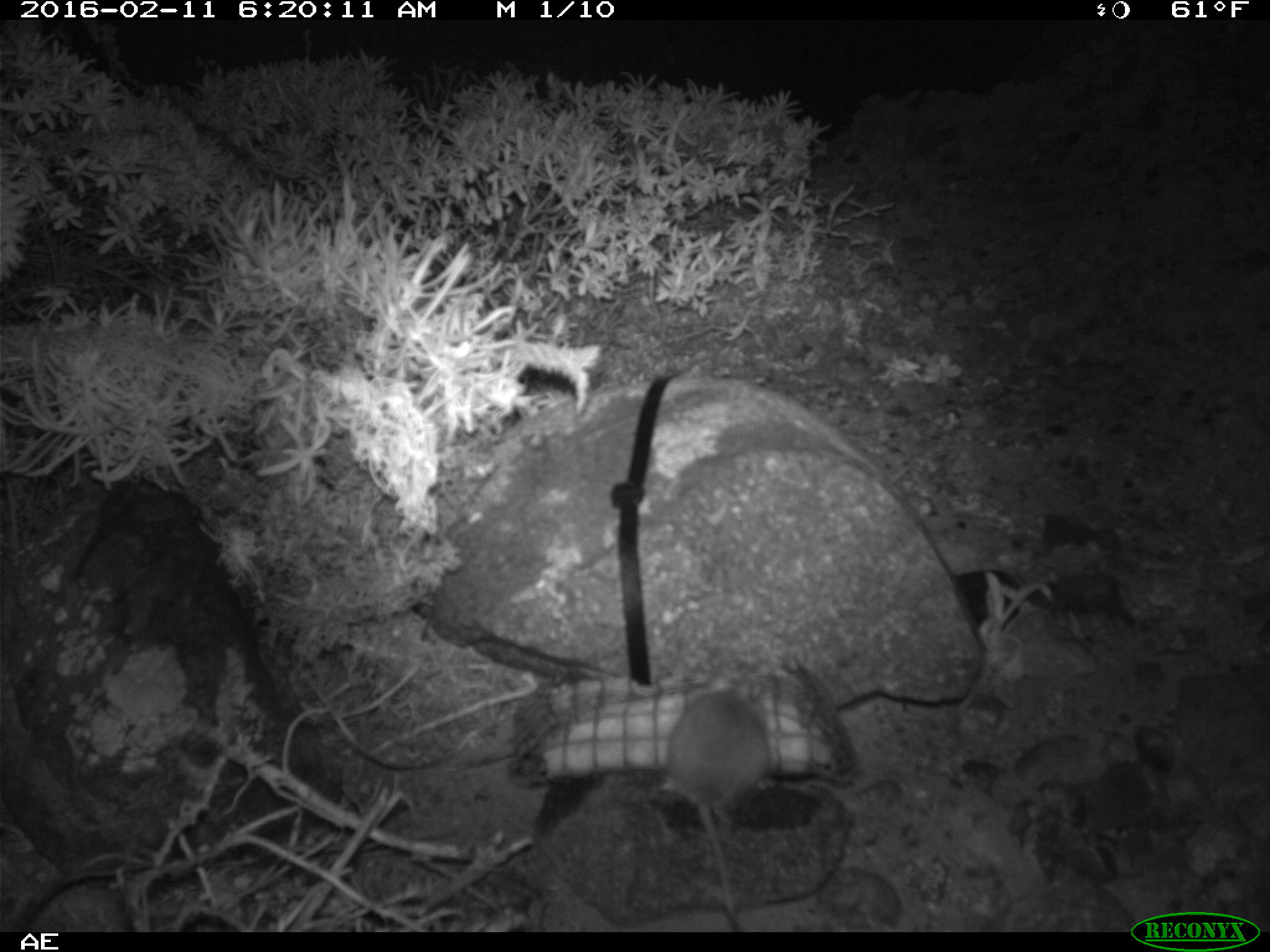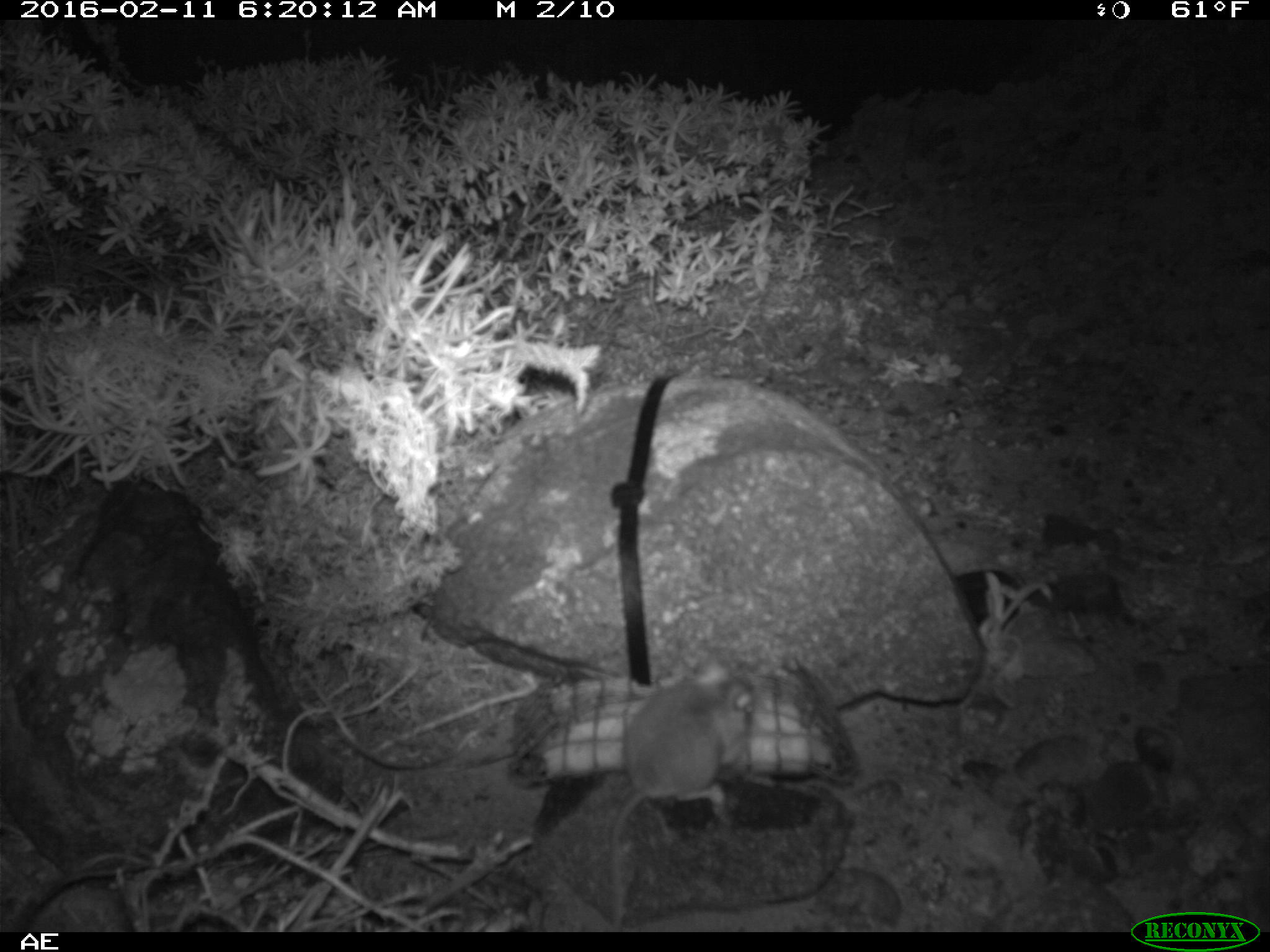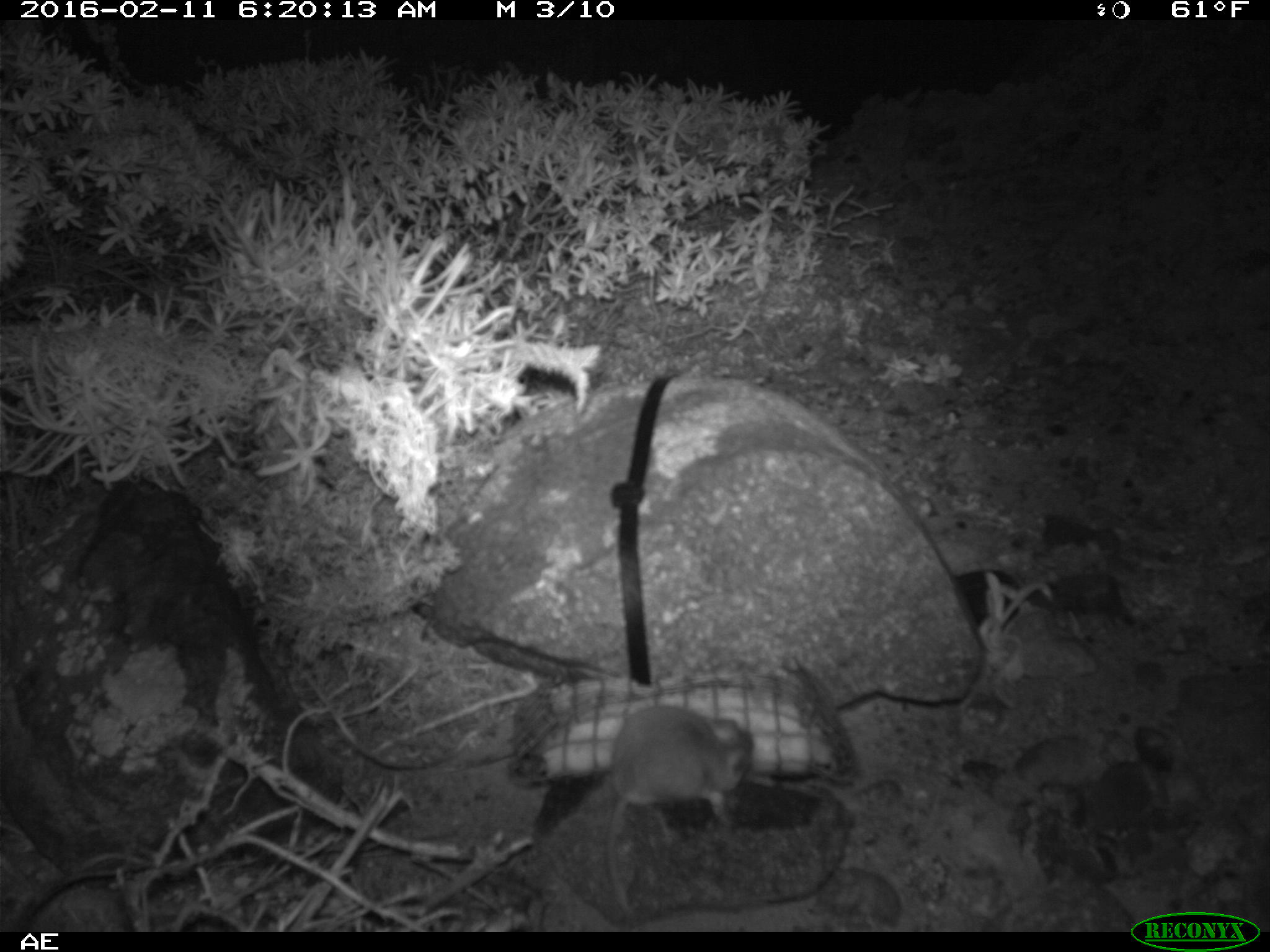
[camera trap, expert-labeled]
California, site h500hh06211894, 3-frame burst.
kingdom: Animalia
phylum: Chordata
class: Mammalia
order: Rodentia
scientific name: Rodentia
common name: rodent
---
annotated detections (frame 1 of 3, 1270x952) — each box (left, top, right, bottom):
rodent: (664, 654, 774, 928)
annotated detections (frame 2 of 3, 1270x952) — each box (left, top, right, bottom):
rodent: (607, 653, 754, 930)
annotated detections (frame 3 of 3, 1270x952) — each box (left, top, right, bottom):
rodent: (607, 703, 753, 912)